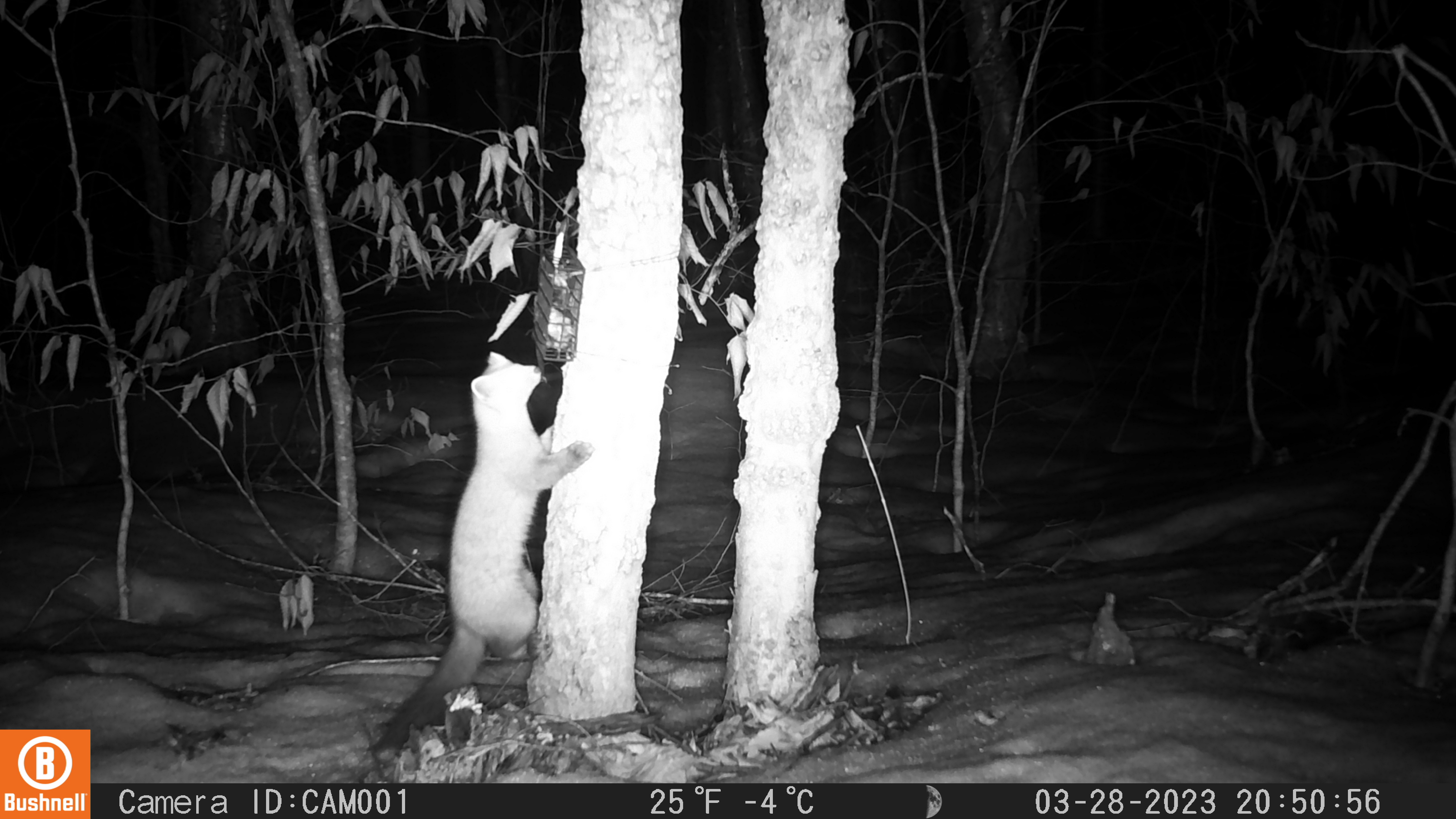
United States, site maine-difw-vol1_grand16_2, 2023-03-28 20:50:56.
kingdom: Animalia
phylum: Chordata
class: Mammalia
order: Carnivora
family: Mustelidae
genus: Martes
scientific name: Martes americana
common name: american marten